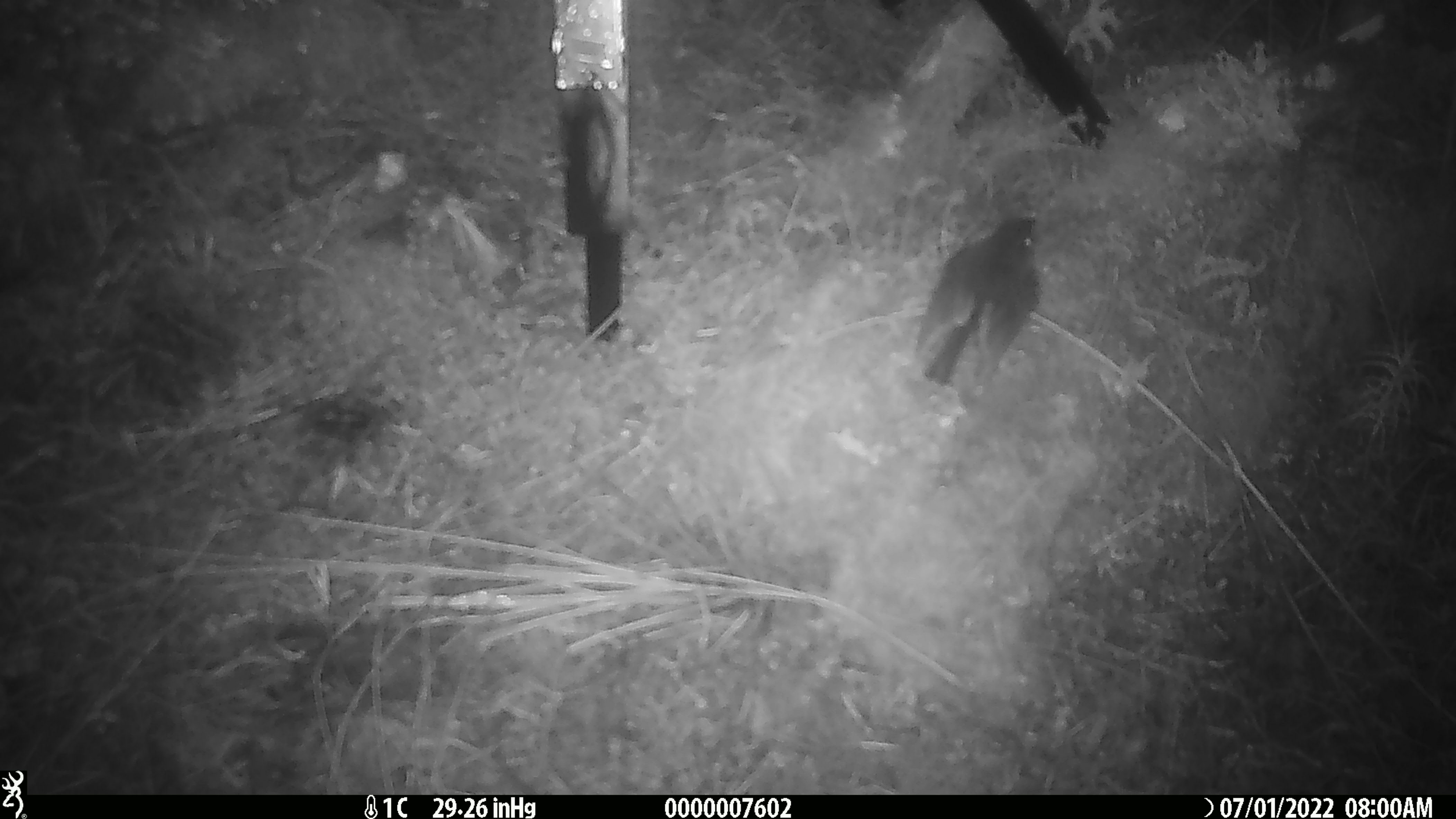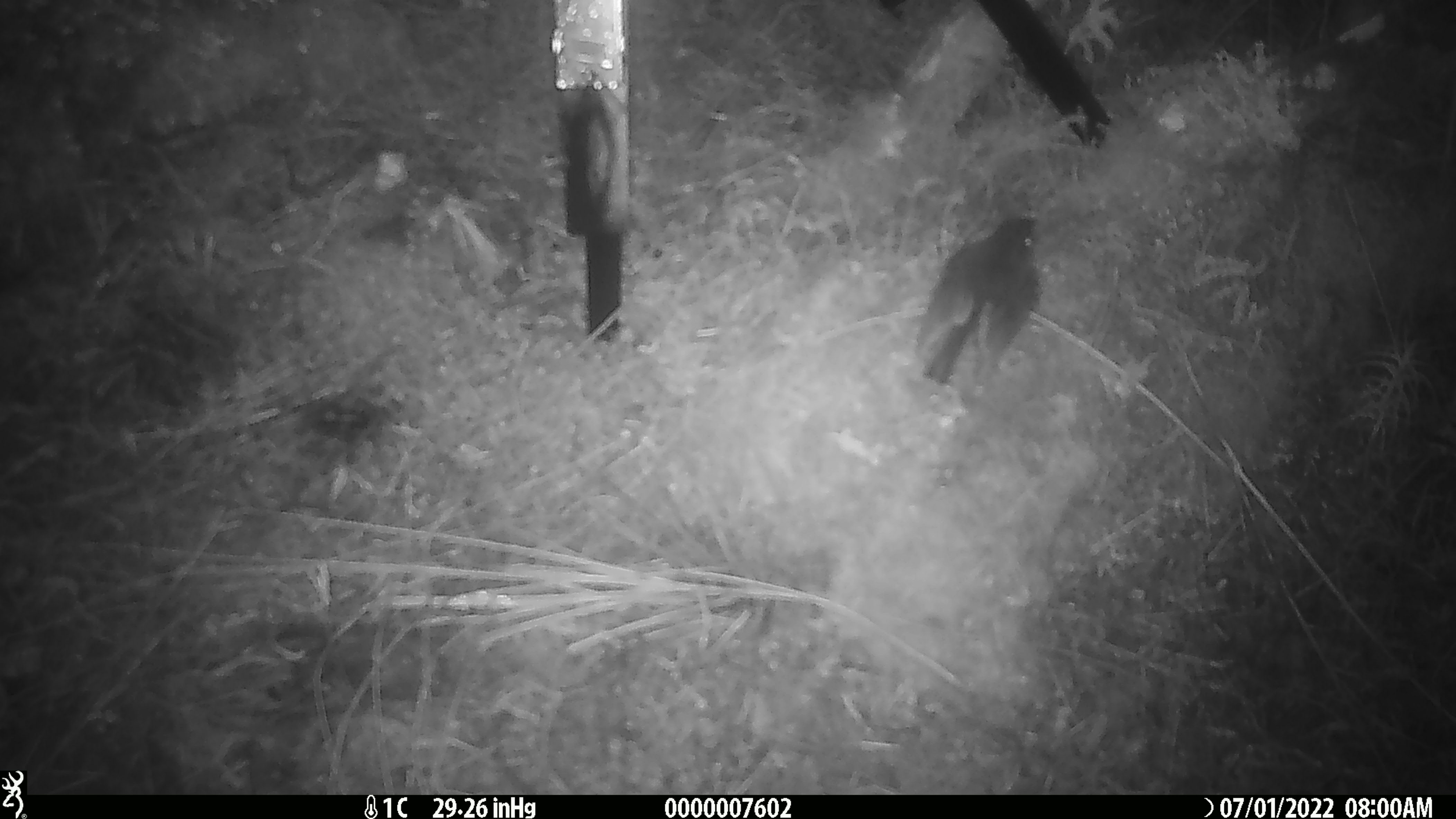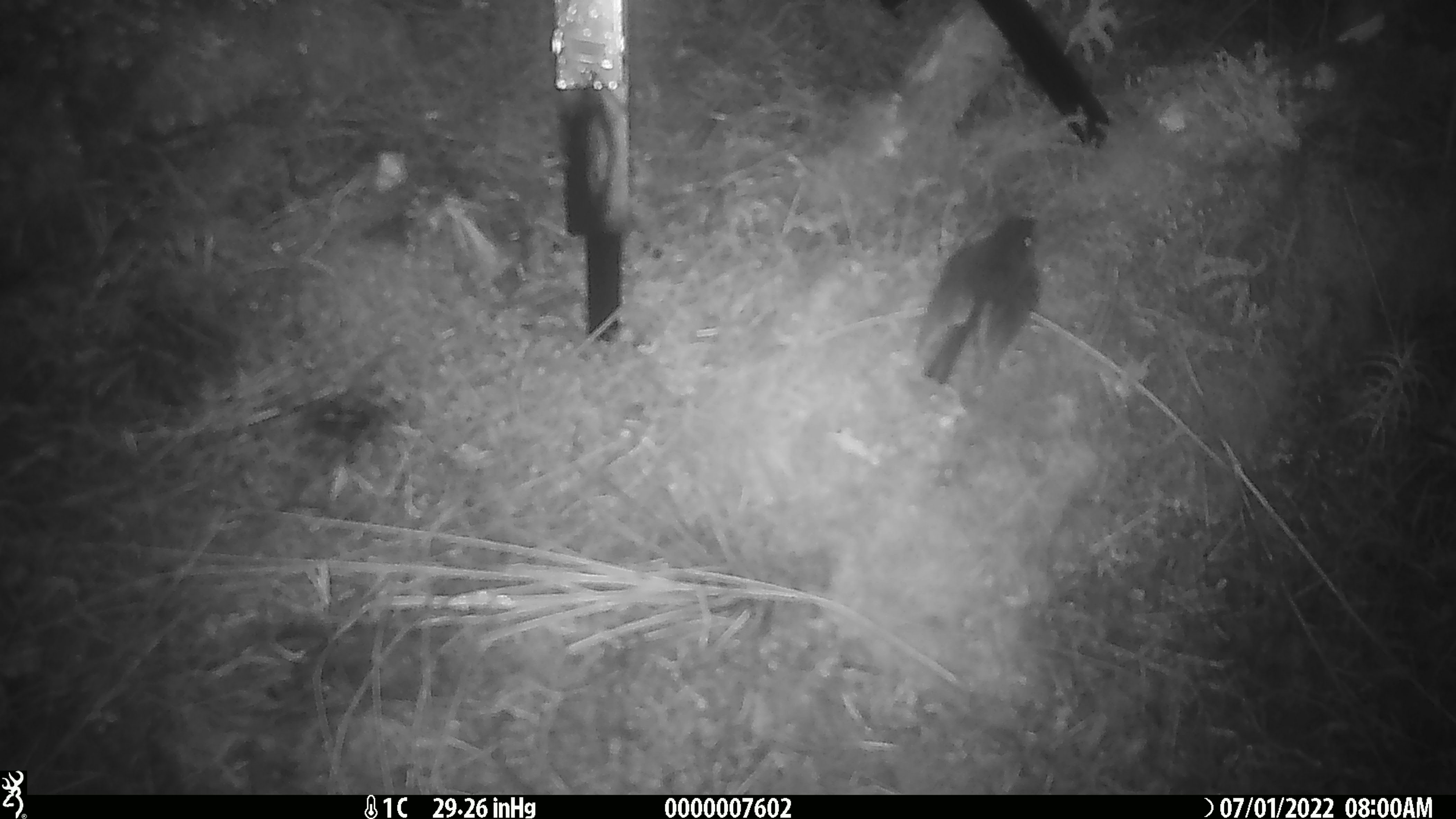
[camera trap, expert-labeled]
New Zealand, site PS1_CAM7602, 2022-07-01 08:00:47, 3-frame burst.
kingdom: Animalia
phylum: Chordata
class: Aves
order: Passeriformes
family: Petroicidae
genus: Petroica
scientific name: Petroica australis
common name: new zealand robin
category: robin